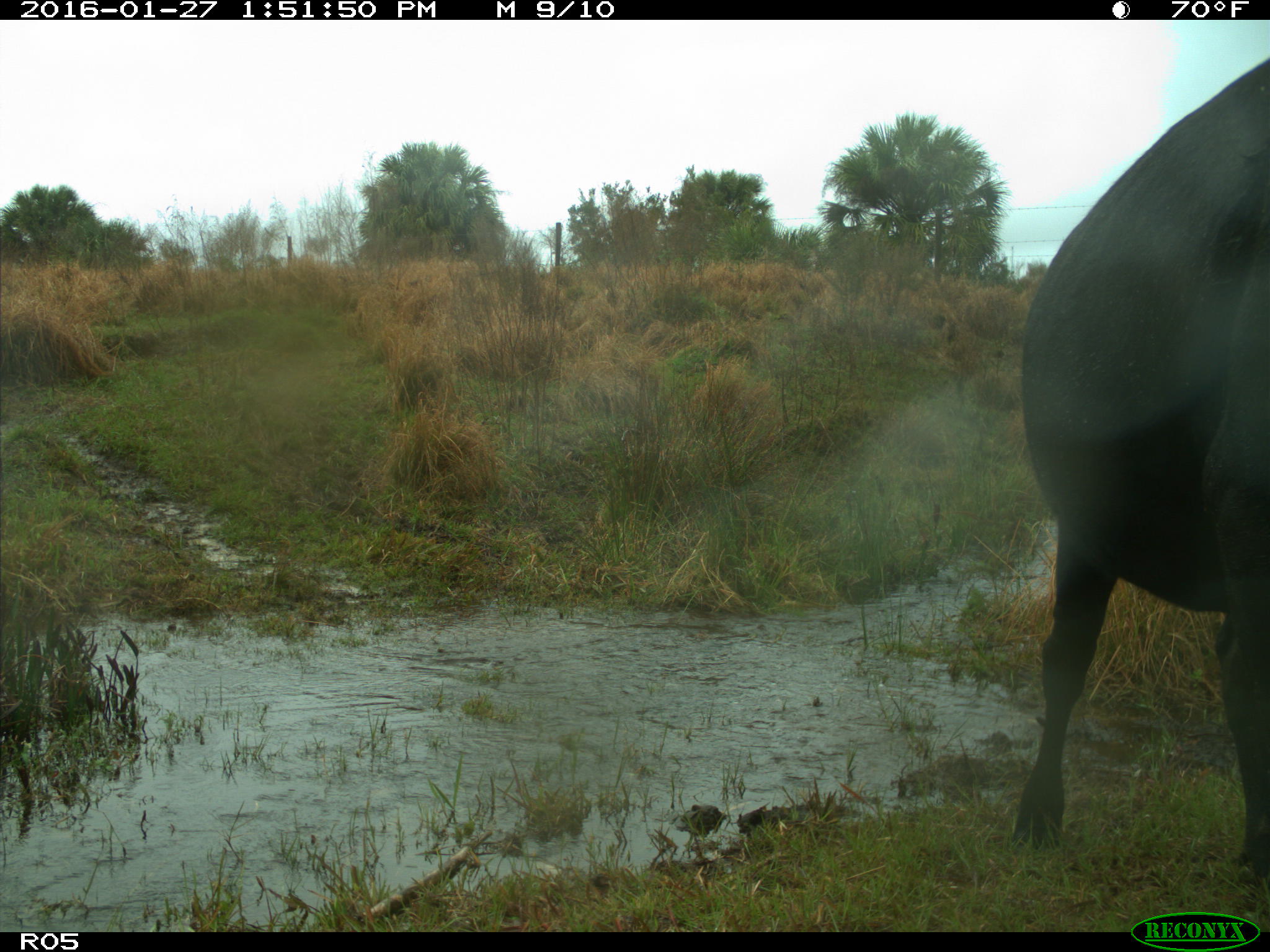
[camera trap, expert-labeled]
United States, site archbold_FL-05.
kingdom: Animalia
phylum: Chordata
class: Mammalia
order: Artiodactyla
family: Bovidae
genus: Bos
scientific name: Bos taurus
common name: domestic cow